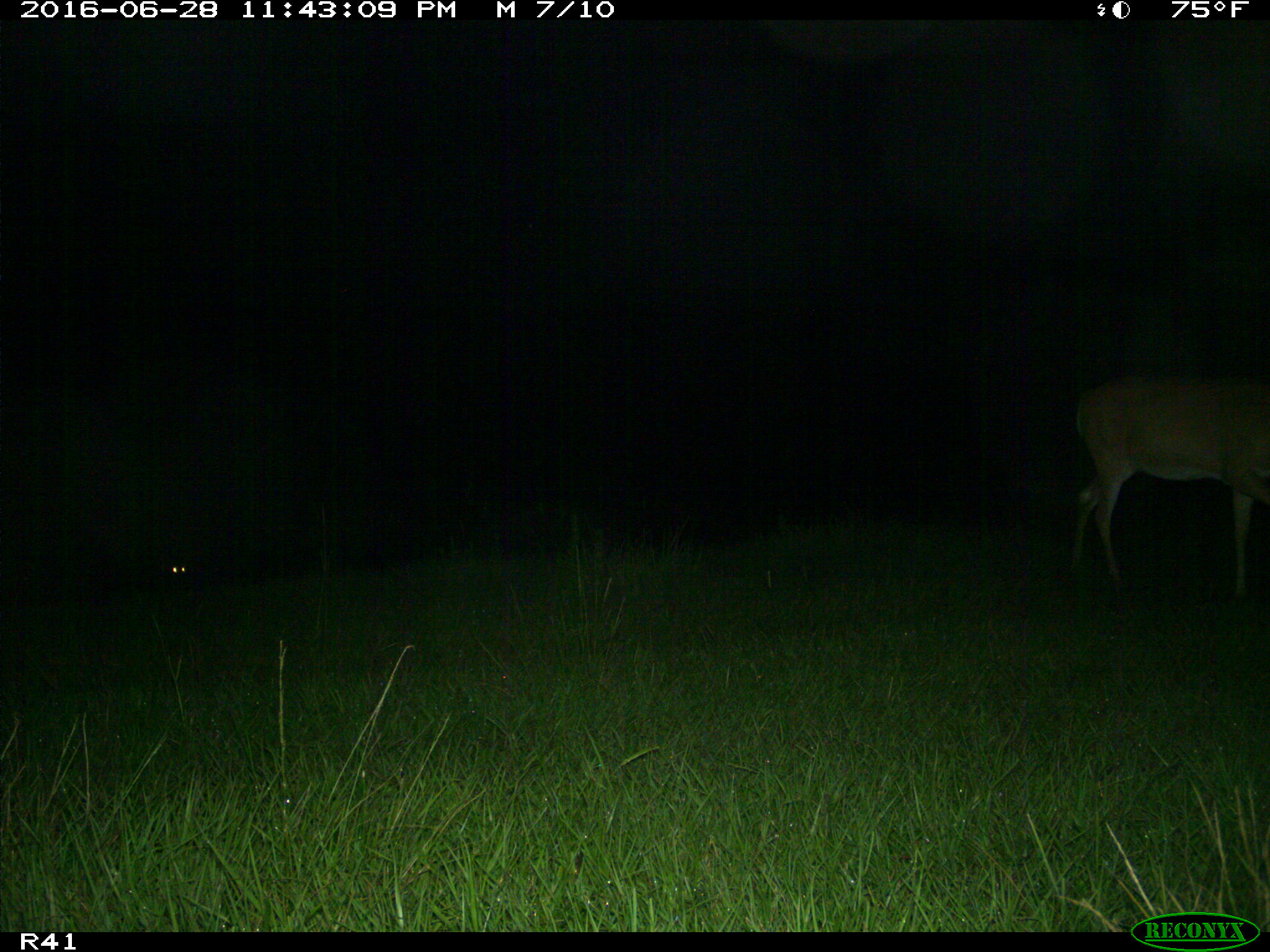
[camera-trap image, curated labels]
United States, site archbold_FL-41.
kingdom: Animalia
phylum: Chordata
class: Mammalia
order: Artiodactyla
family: Cervidae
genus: Odocoileus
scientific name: Odocoileus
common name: deer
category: unidentified deer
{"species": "unidentified deer (deer) (Odocoileus)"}